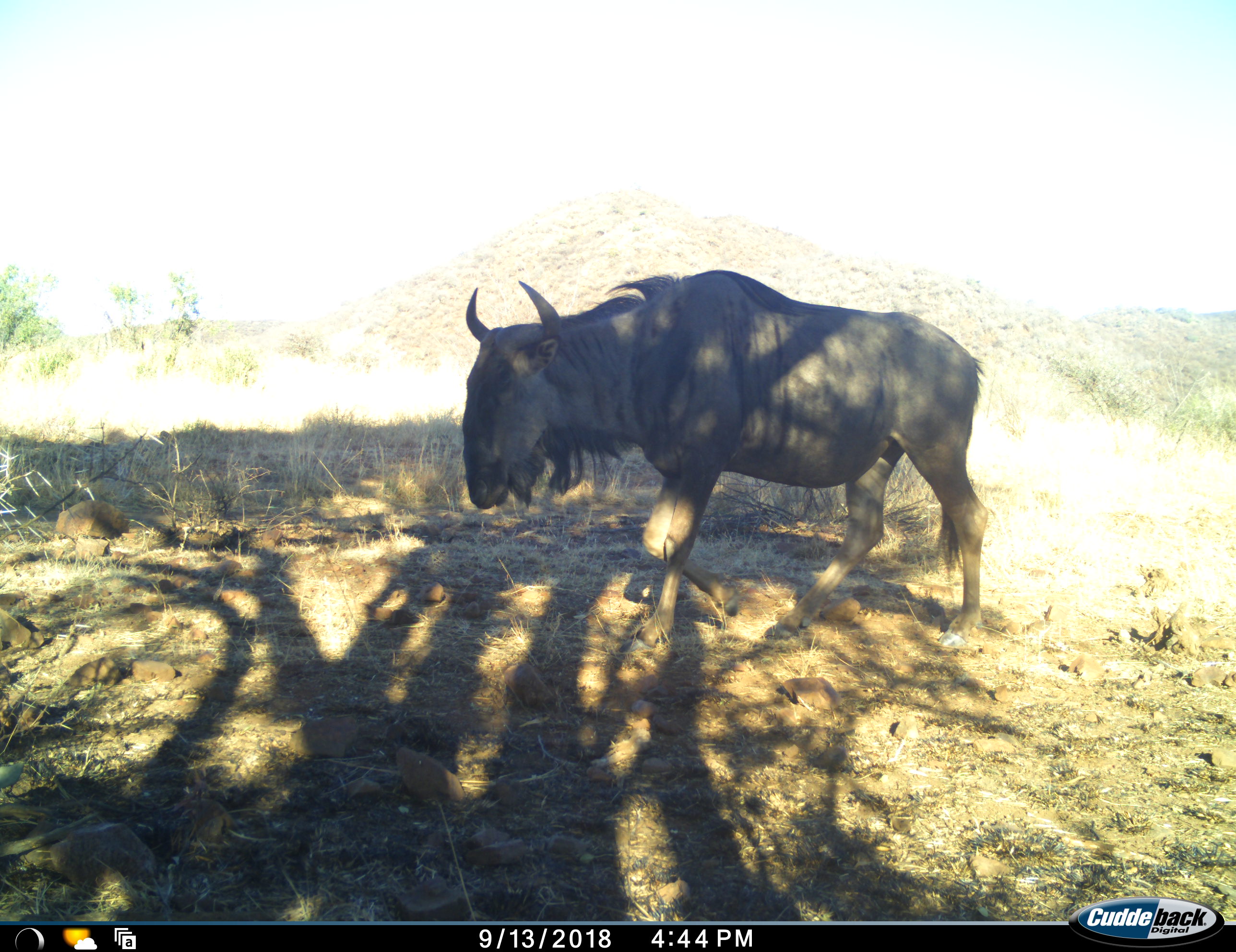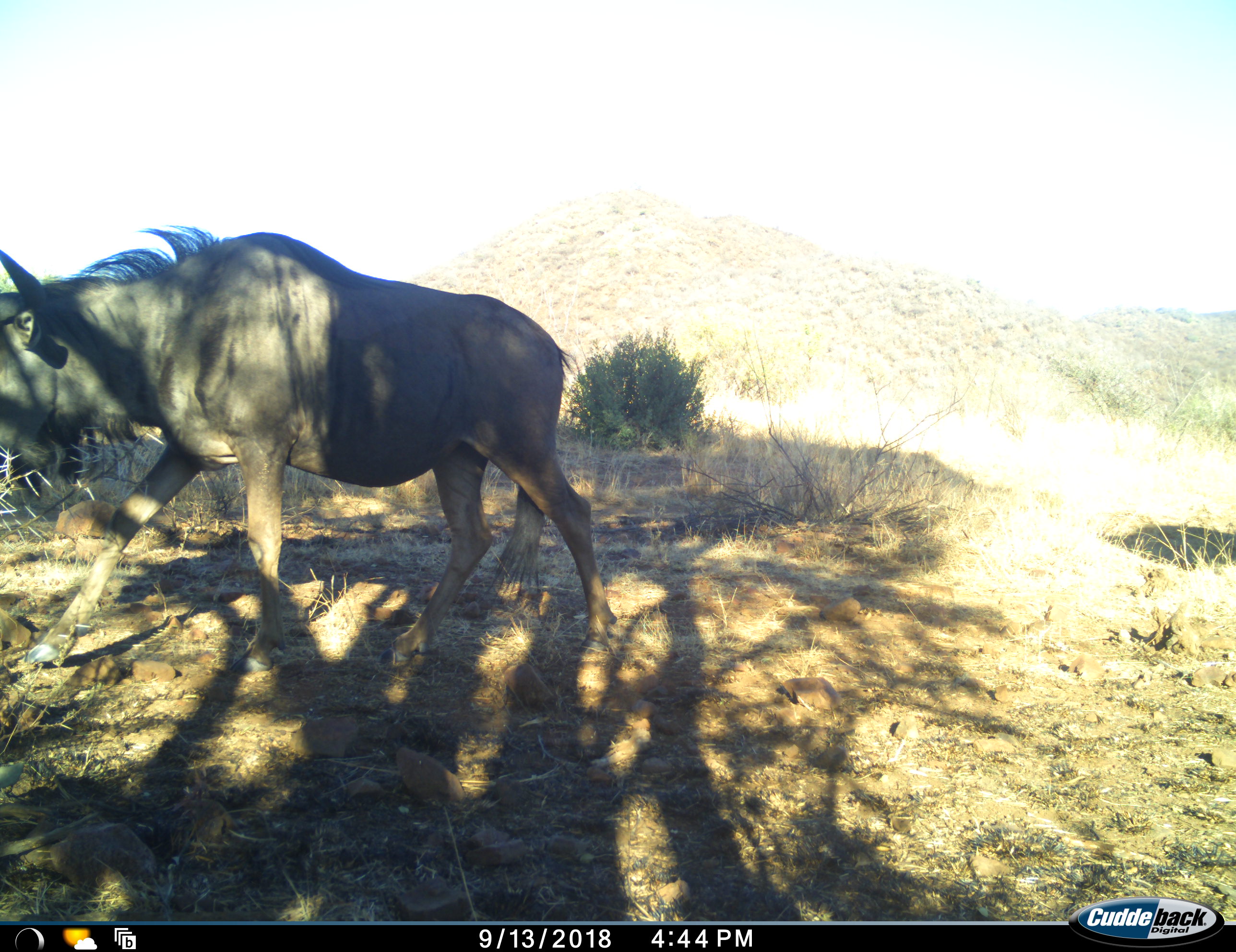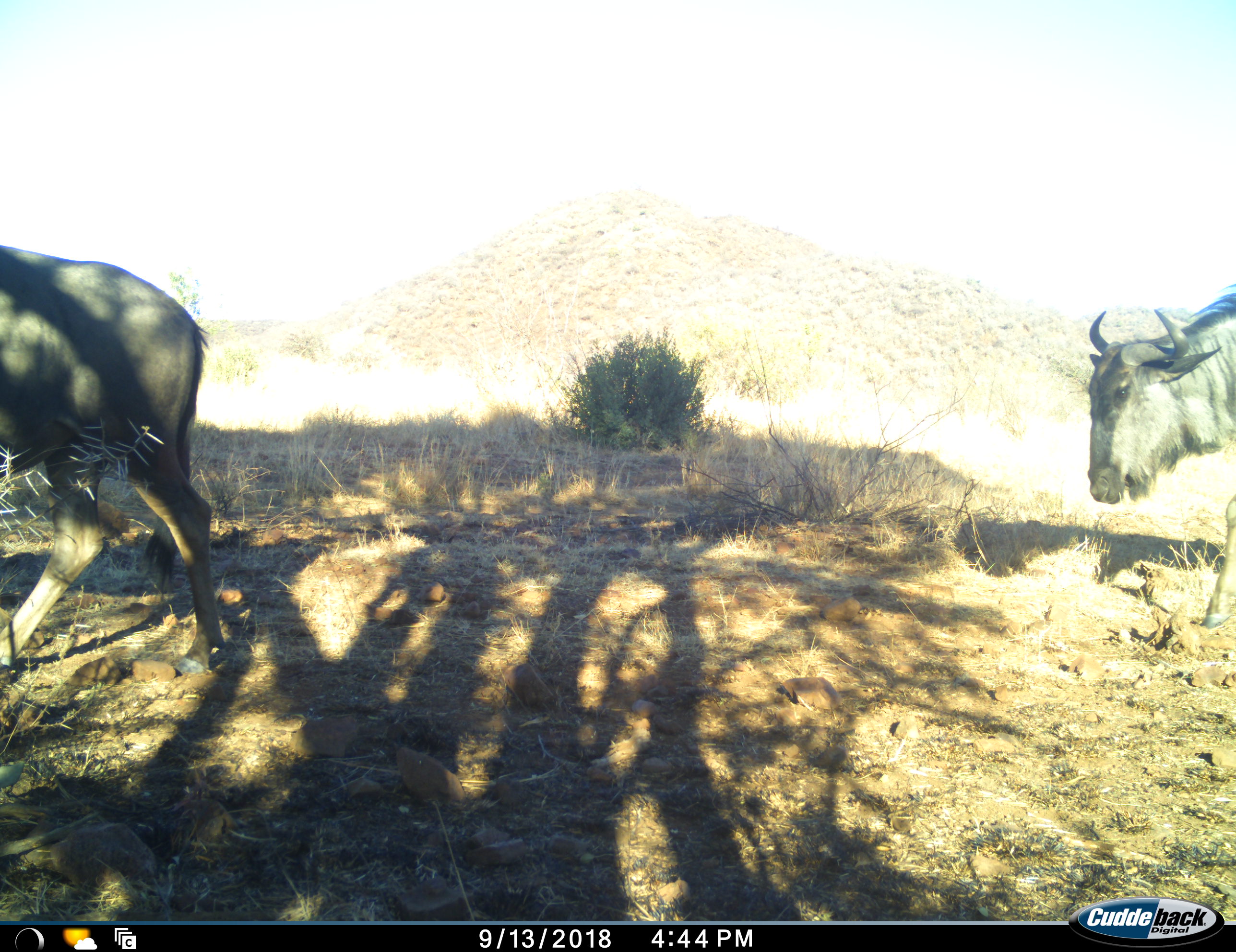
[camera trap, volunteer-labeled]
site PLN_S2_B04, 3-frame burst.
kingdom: Animalia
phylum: Chordata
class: Mammalia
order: Artiodactyla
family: Bovidae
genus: Connochaetes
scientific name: Connochaetes taurinus taurinus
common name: blue wildebeest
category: wildebeestblue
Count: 2.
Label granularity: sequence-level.